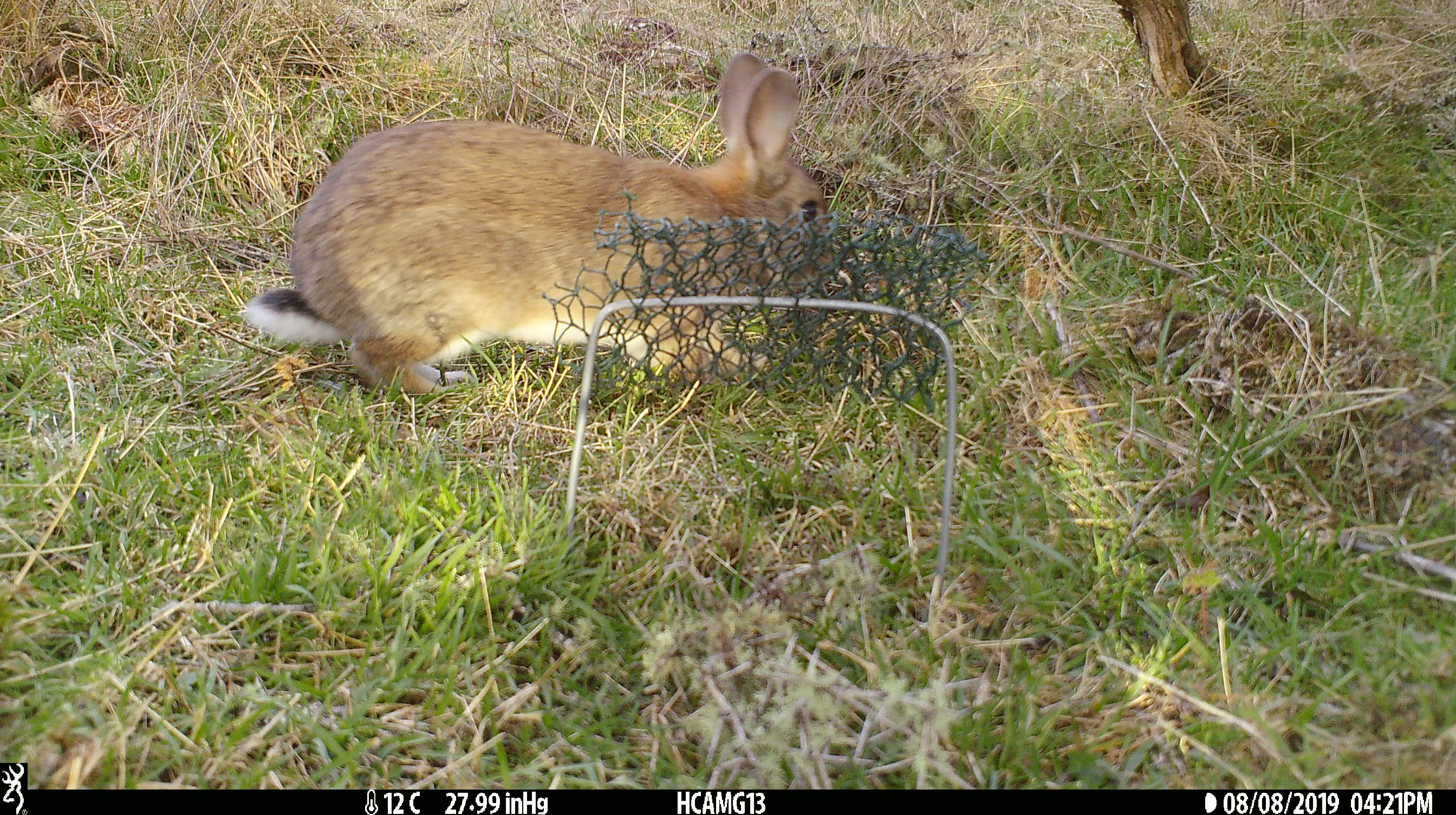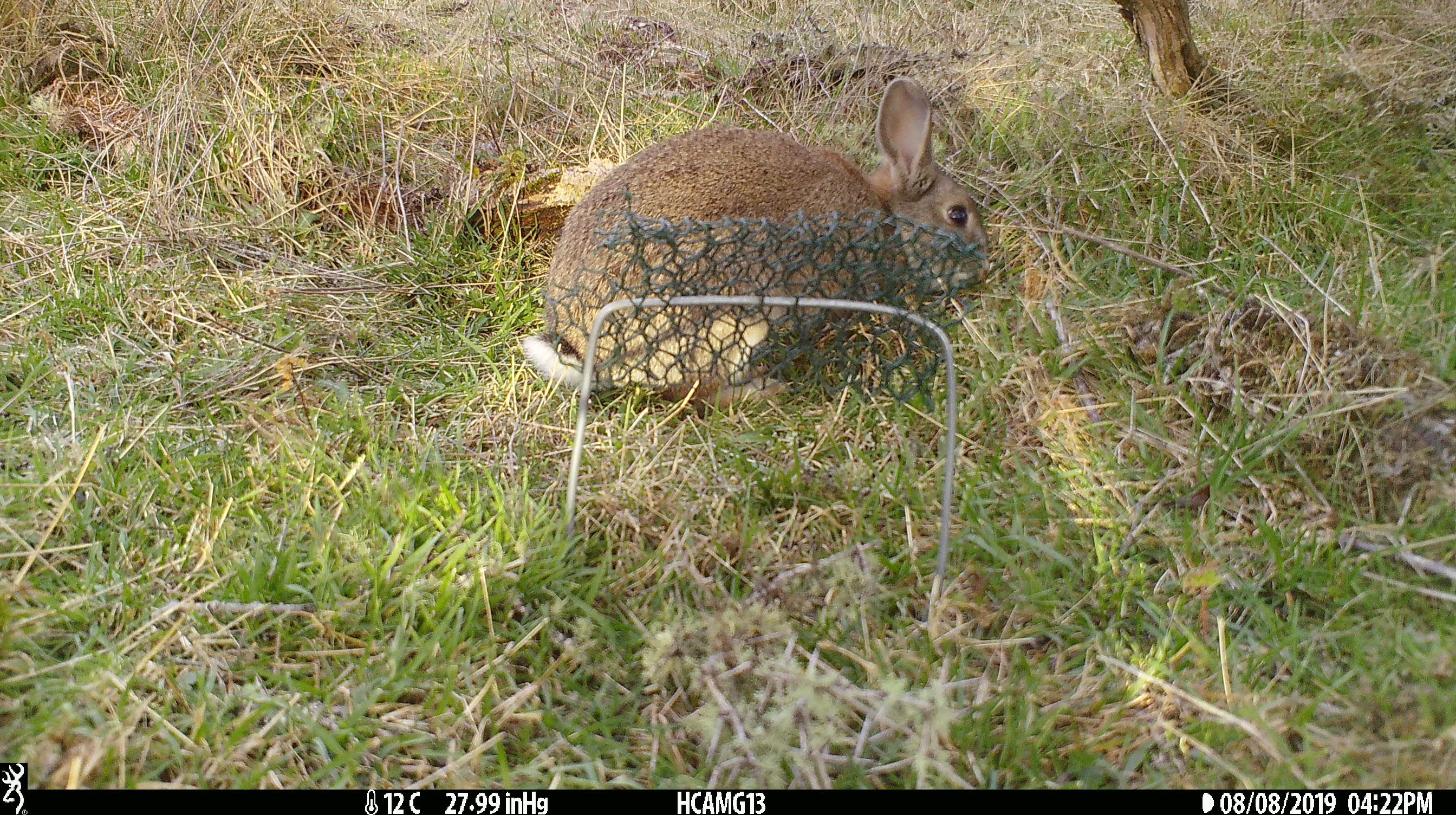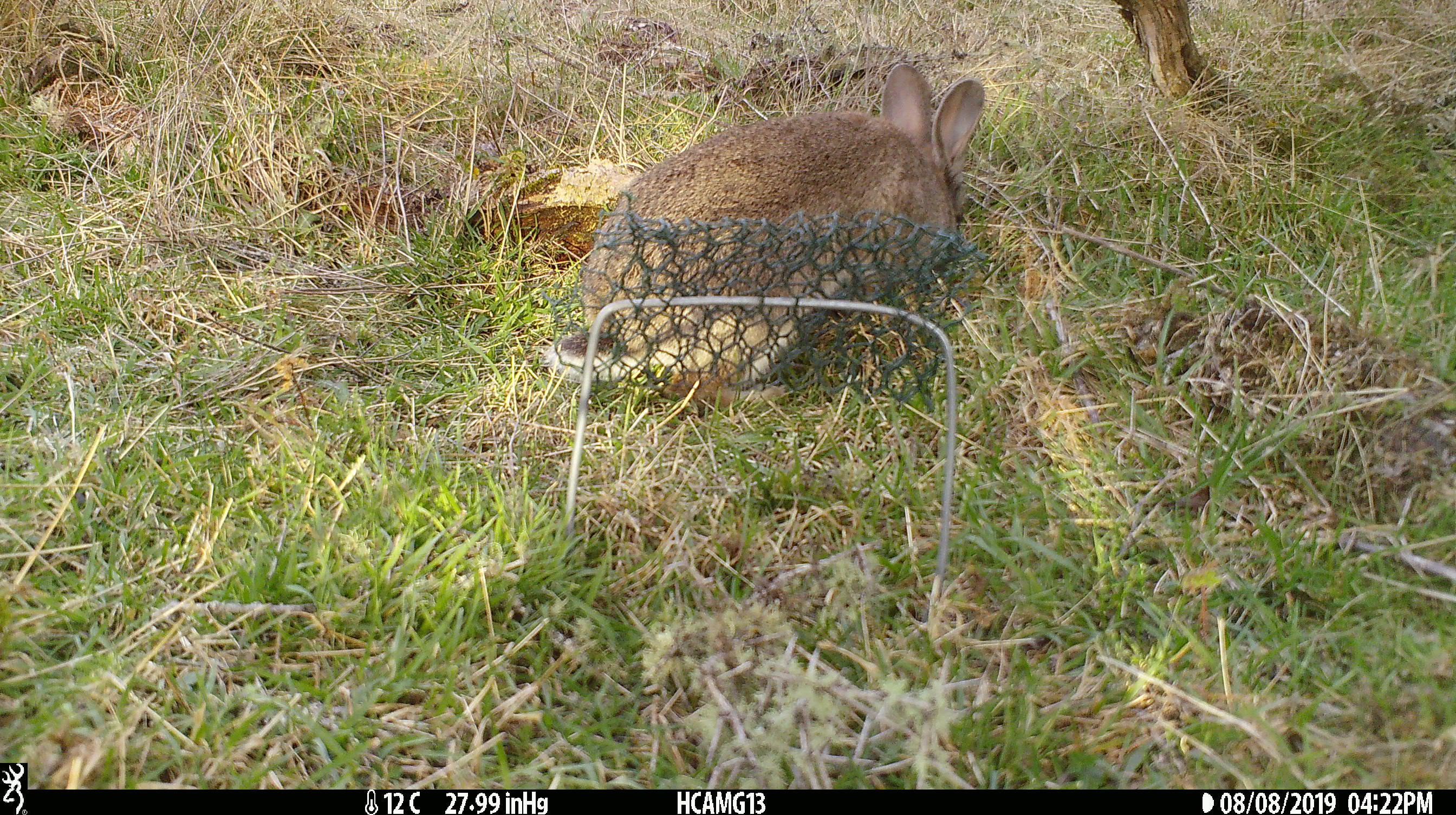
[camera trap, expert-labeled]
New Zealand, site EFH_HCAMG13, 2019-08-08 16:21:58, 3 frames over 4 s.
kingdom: Animalia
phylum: Chordata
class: Mammalia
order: Lagomorpha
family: Leporidae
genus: Oryctolagus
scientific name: Oryctolagus cuniculus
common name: european rabbit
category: rabbit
Rabbit (european rabbit) (Oryctolagus cuniculus).